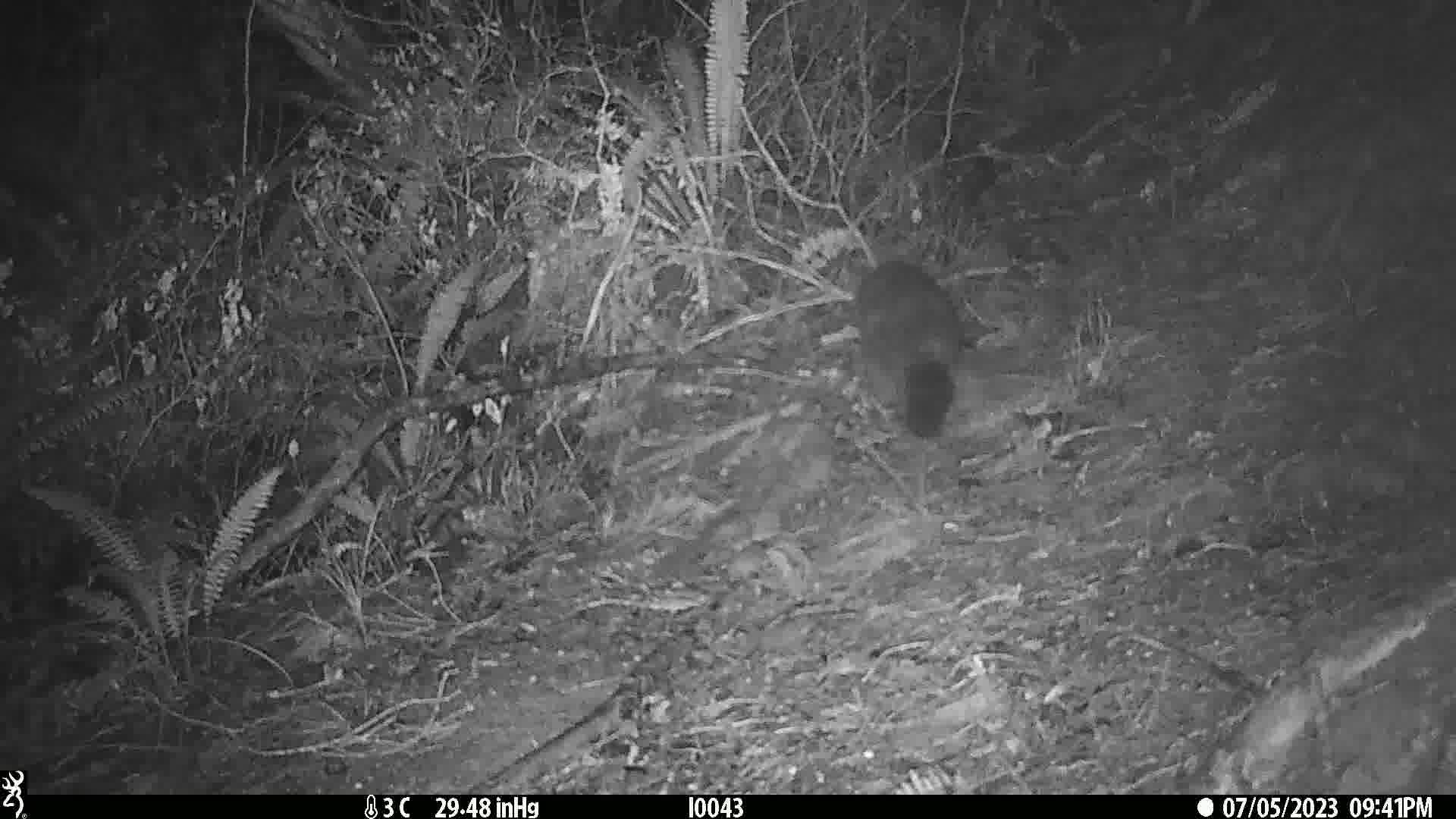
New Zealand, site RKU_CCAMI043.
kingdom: Animalia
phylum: Chordata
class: Mammalia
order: Diprotodontia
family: Phalangeridae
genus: Trichosurus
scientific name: Trichosurus vulpecula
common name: common brushtail possum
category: possum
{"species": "possum (common brushtail possum) (Trichosurus vulpecula)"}